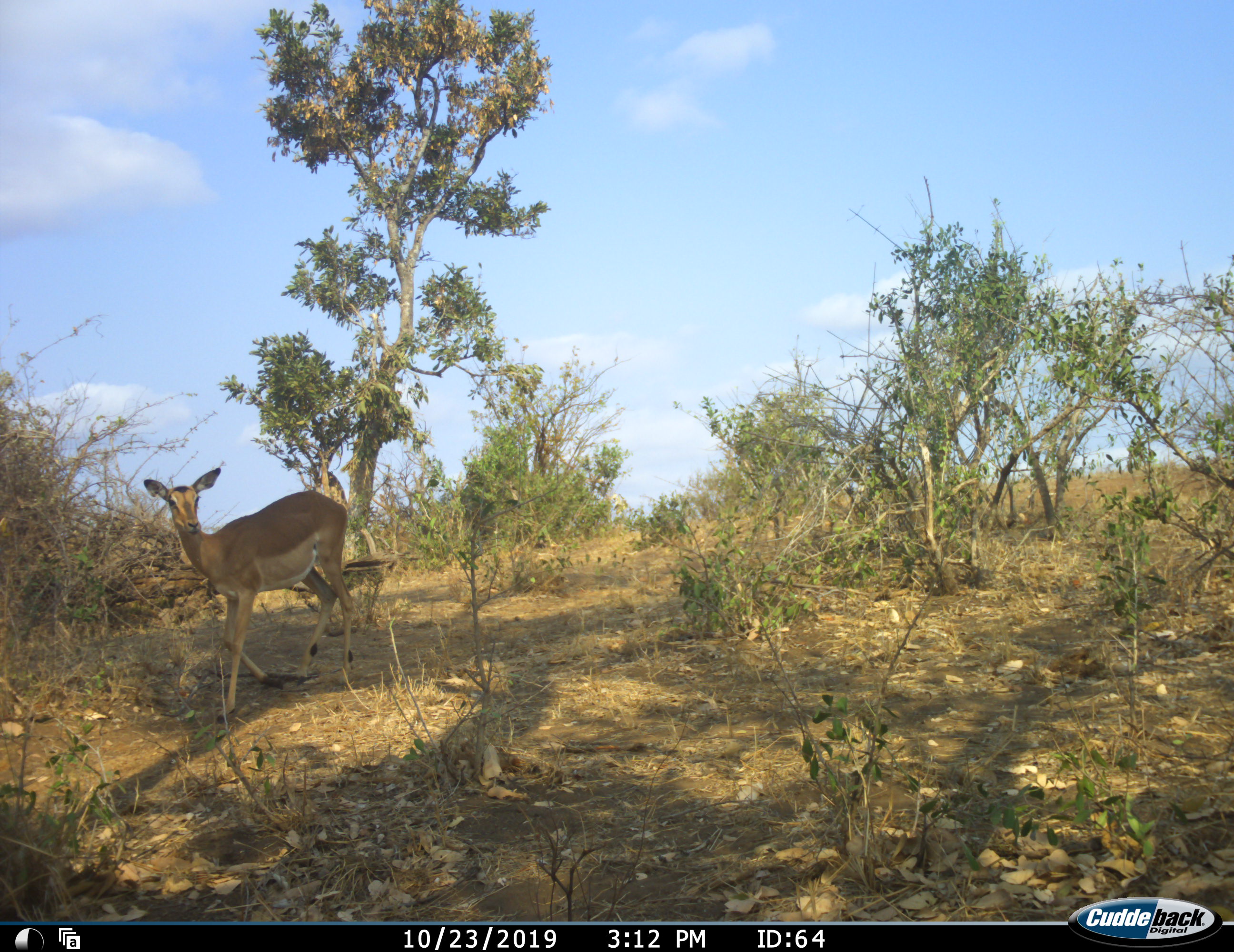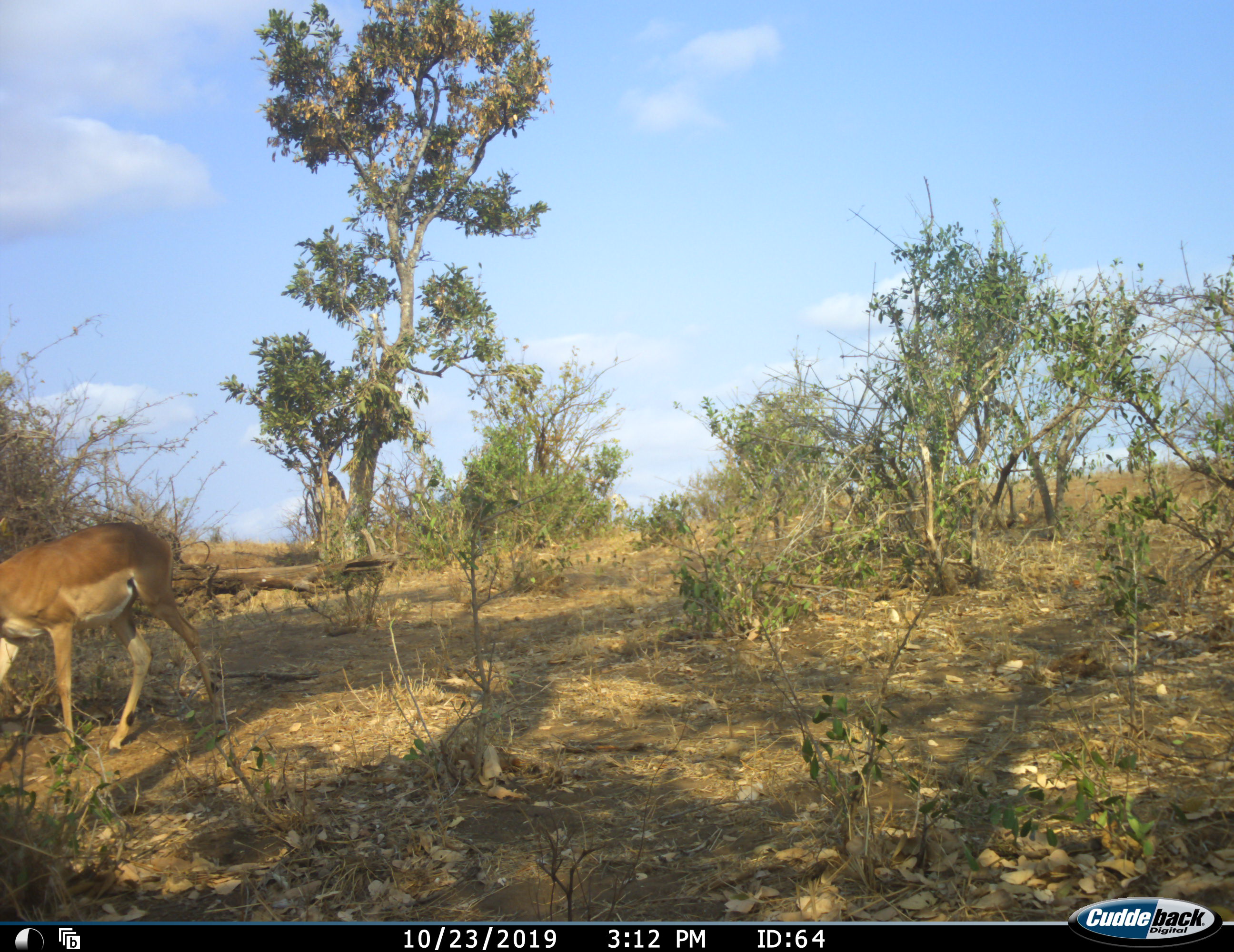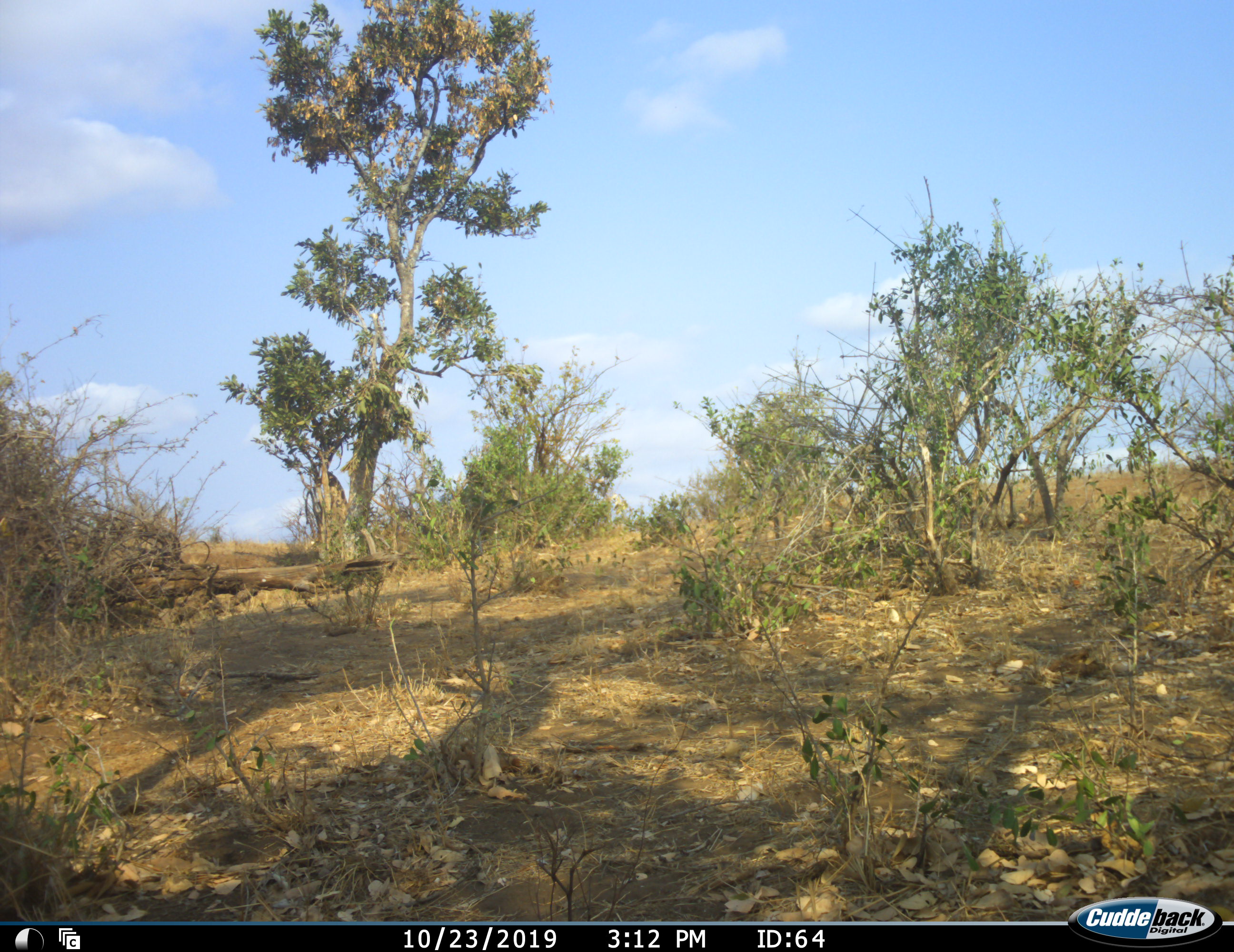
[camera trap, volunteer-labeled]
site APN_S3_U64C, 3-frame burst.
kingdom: Animalia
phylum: Chordata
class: Mammalia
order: Artiodactyla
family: Bovidae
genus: Aepyceros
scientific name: Aepyceros melampus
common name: impala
Impala (Aepyceros melampus), count 1. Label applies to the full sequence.